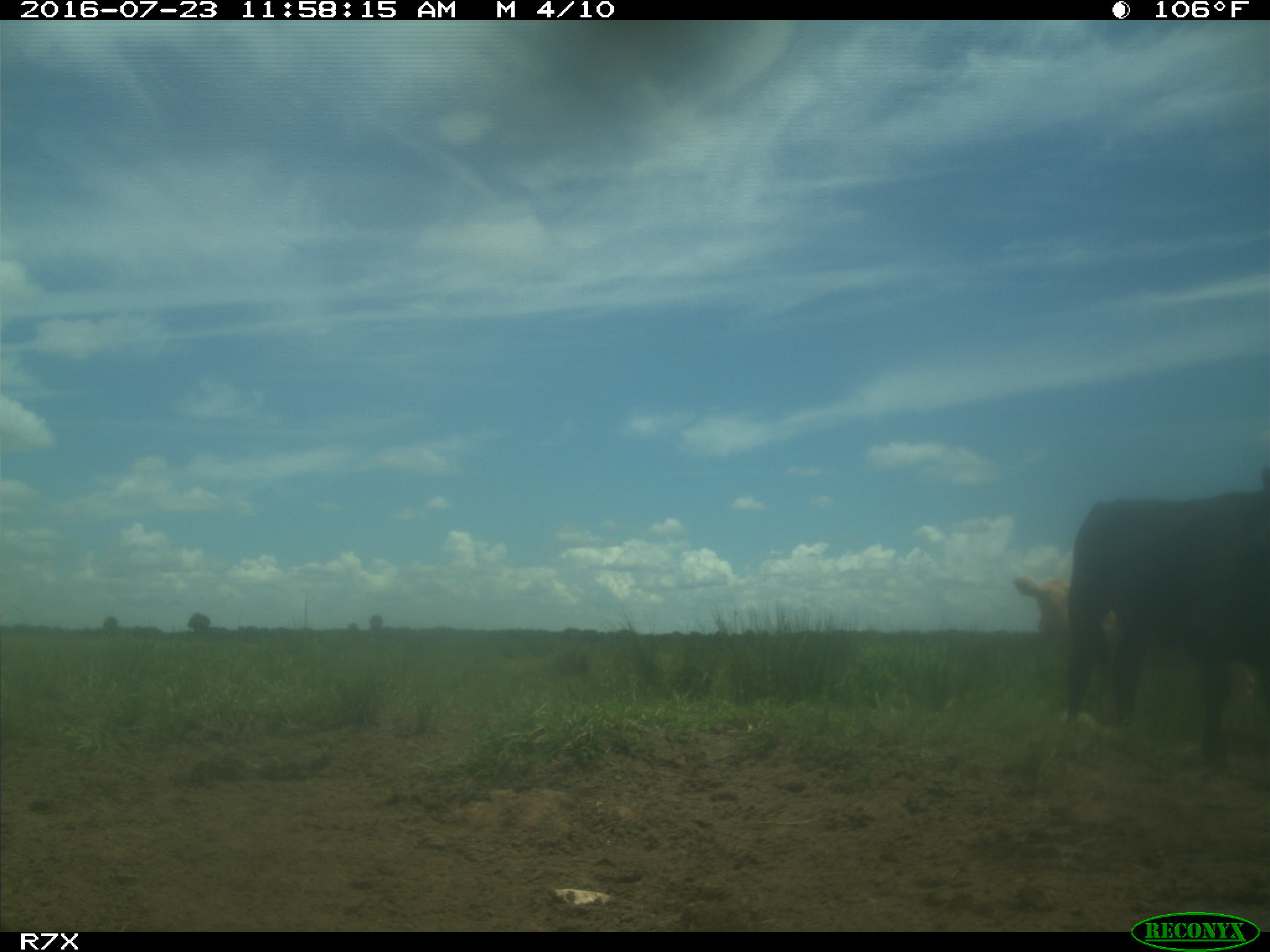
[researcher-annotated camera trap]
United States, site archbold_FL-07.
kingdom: Animalia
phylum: Chordata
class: Mammalia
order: Artiodactyla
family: Bovidae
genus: Bos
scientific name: Bos taurus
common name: domestic cow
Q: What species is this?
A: Bos taurus (domestic cow).